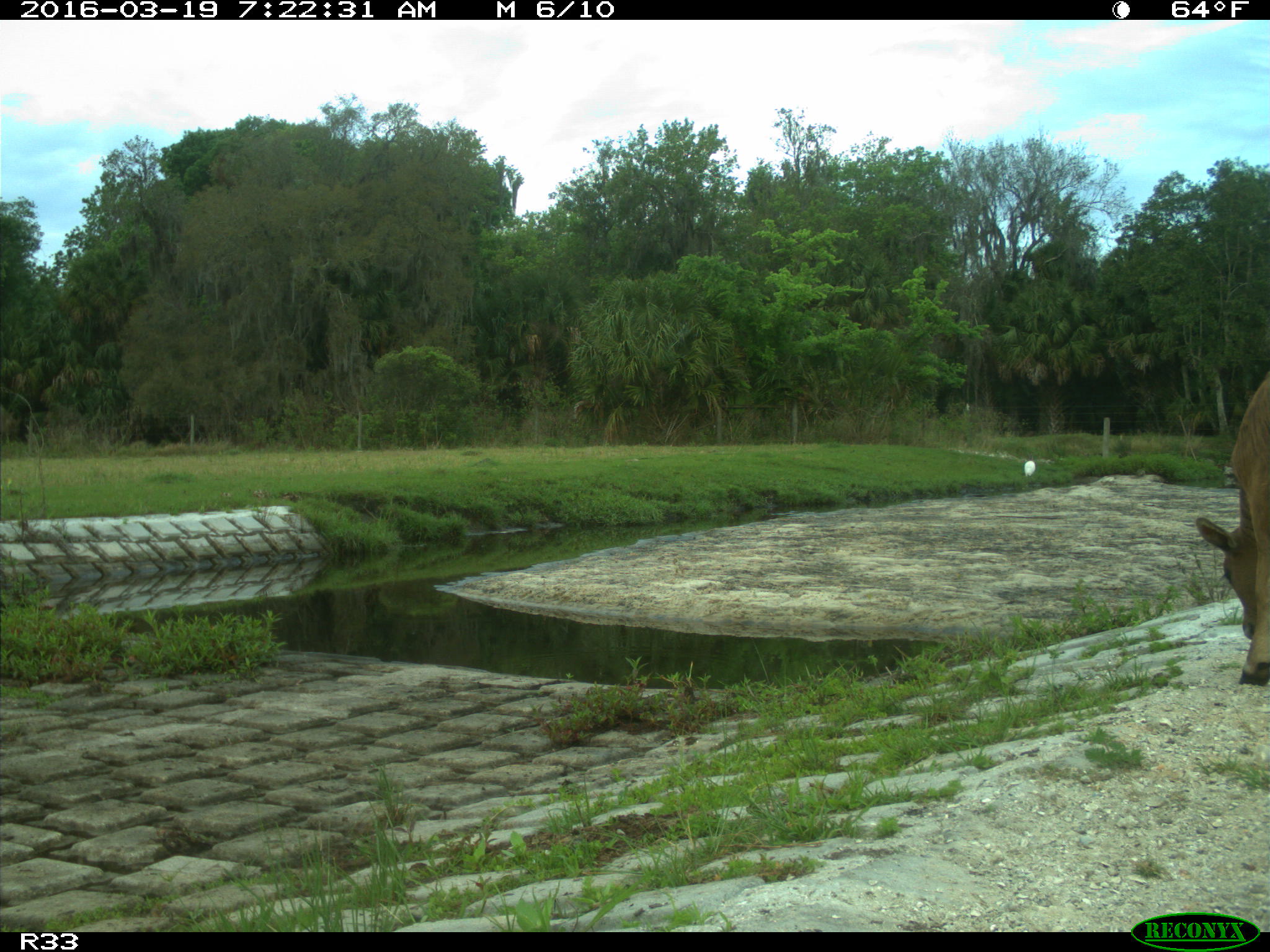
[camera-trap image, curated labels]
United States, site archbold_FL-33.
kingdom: Animalia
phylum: Chordata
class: Mammalia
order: Artiodactyla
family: Bovidae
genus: Bos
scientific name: Bos taurus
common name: domestic cow